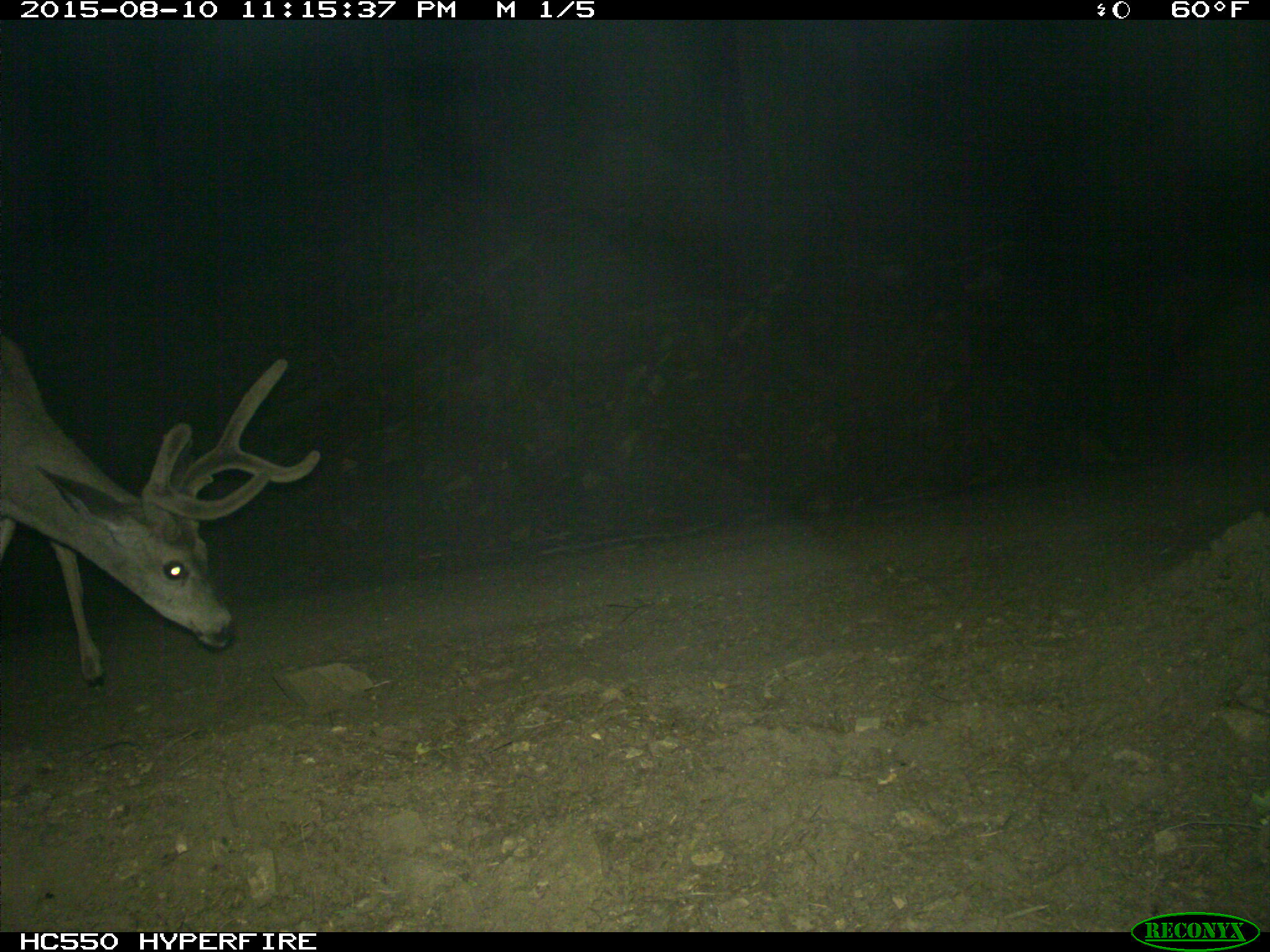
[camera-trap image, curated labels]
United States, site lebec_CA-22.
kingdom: Animalia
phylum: Chordata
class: Mammalia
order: Artiodactyla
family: Cervidae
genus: Odocoileus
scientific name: Odocoileus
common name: deer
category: unidentified deer